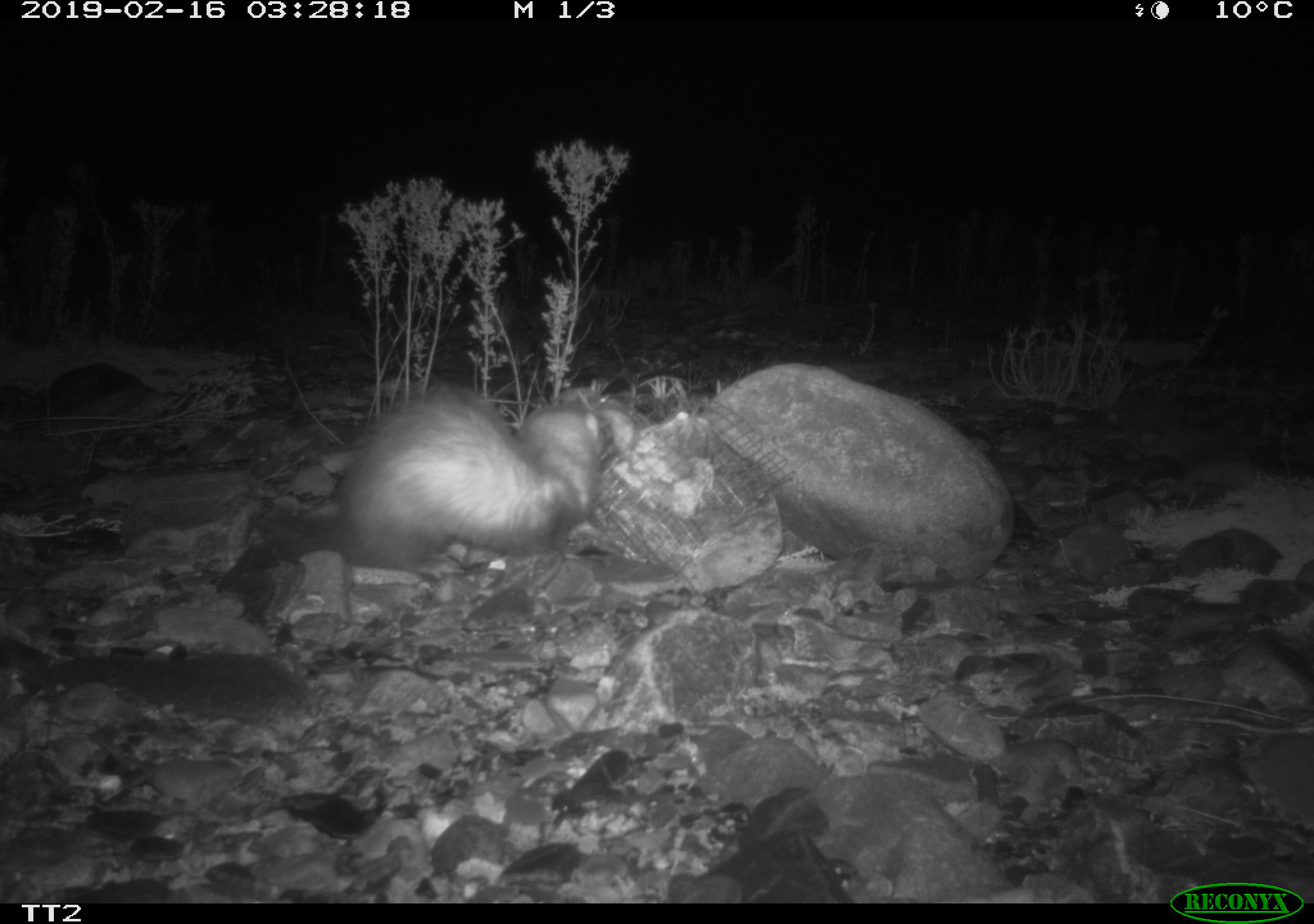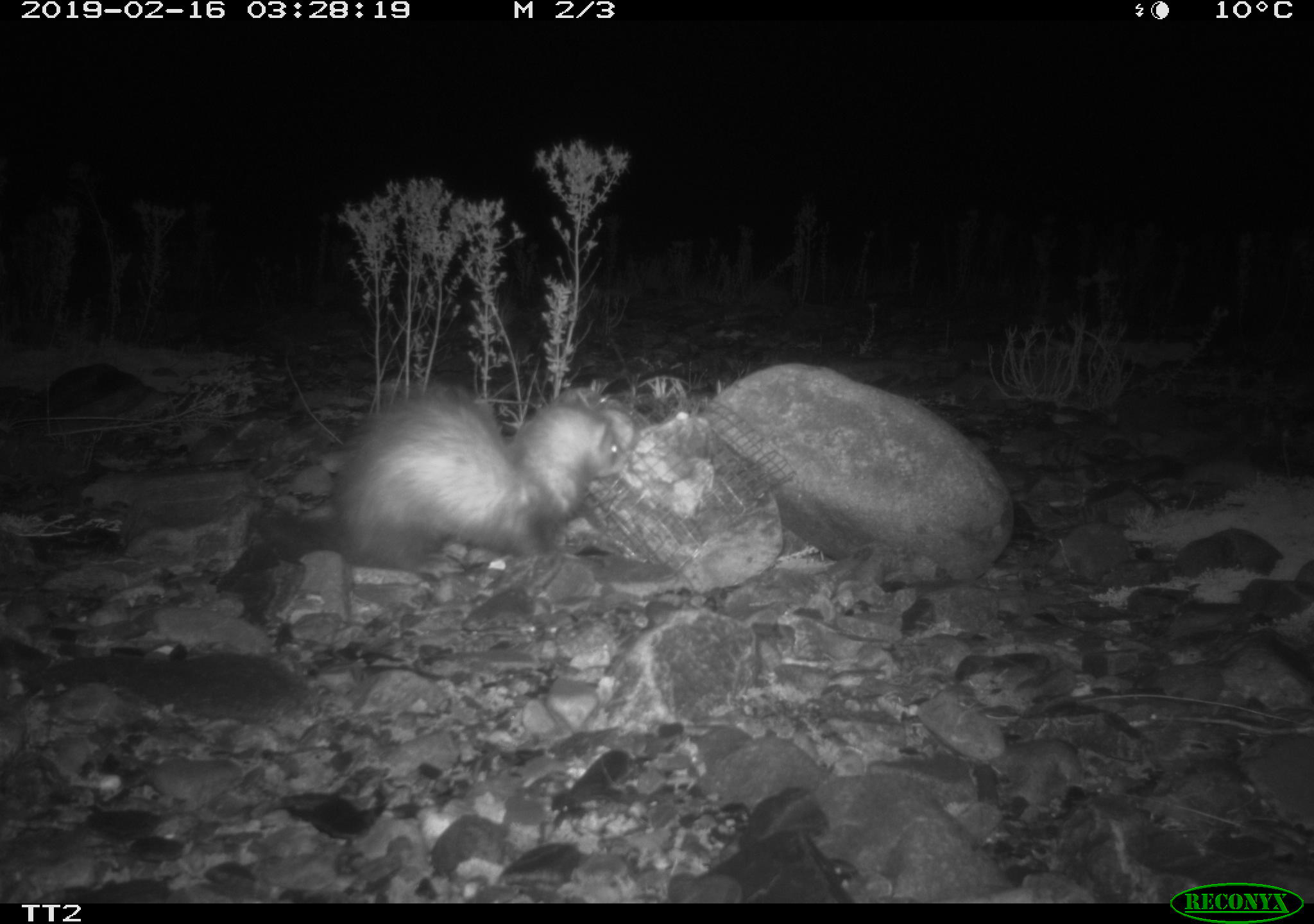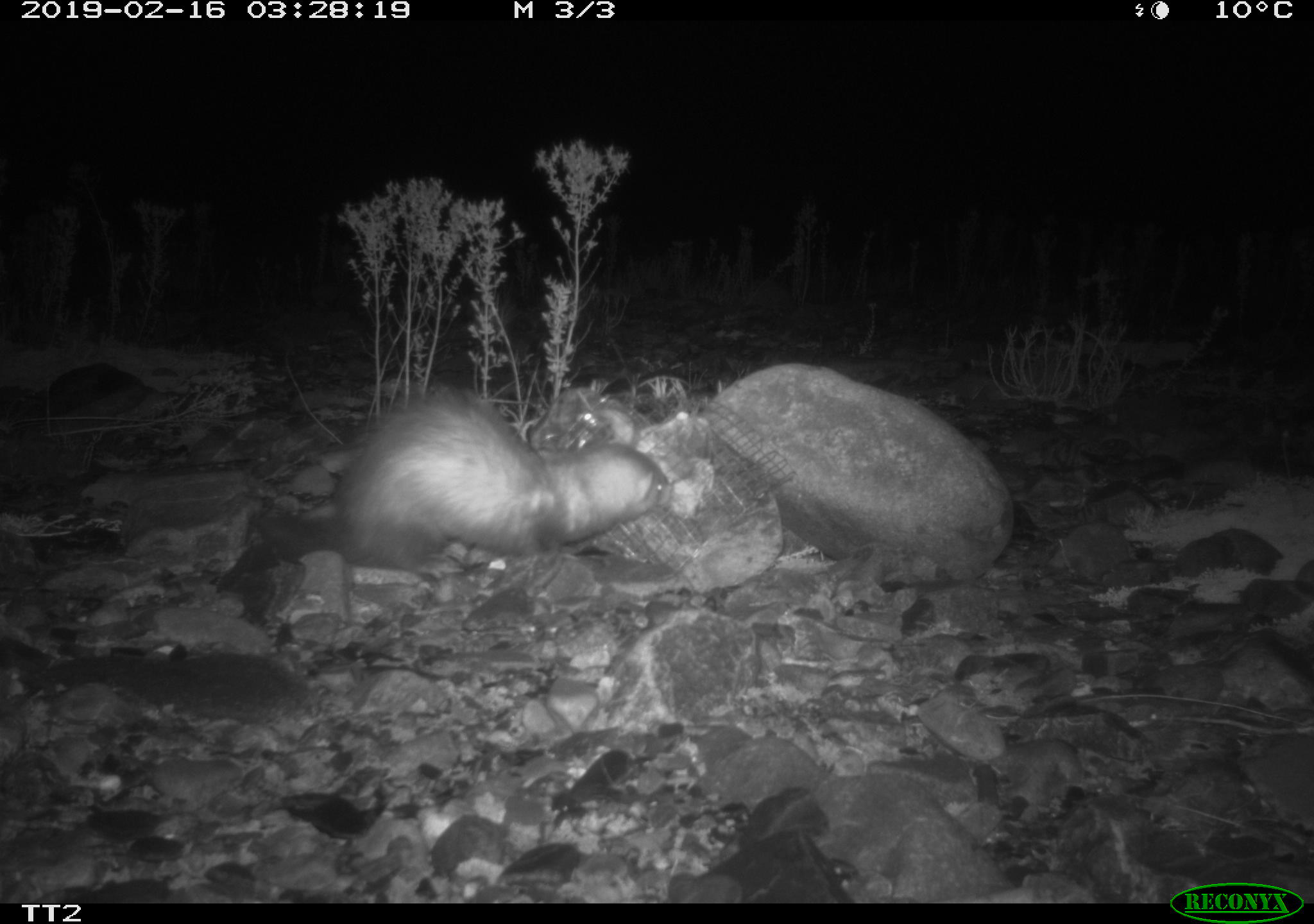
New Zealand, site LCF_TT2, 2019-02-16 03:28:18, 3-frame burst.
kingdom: Animalia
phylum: Chordata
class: Mammalia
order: Carnivora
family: Mustelidae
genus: Mustela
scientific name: Mustela furo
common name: ferret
Ferret (Mustela furo).